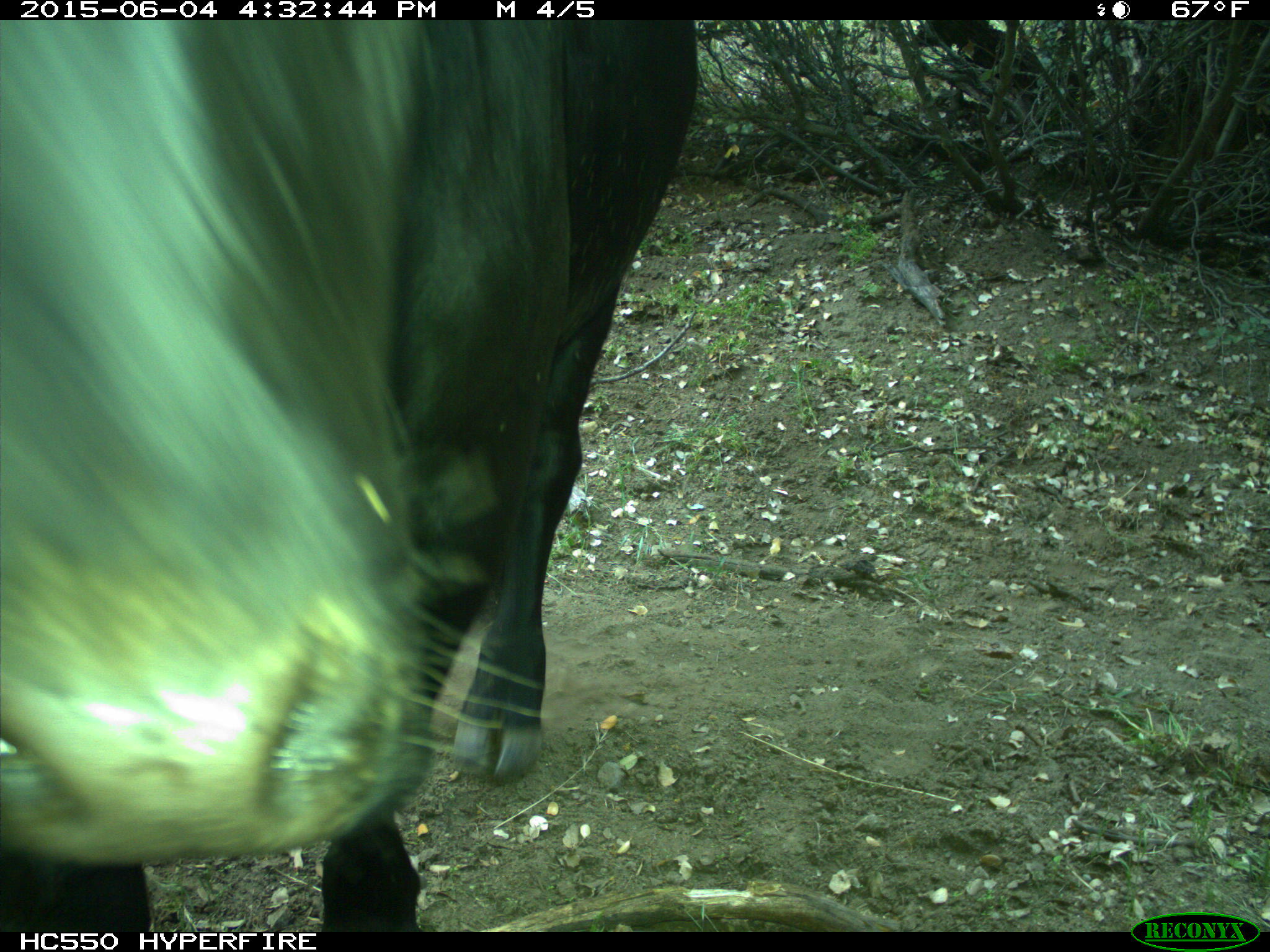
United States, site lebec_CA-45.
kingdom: Animalia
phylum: Chordata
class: Mammalia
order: Artiodactyla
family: Bovidae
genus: Bos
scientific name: Bos taurus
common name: domestic cow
Bos taurus (domestic cow).